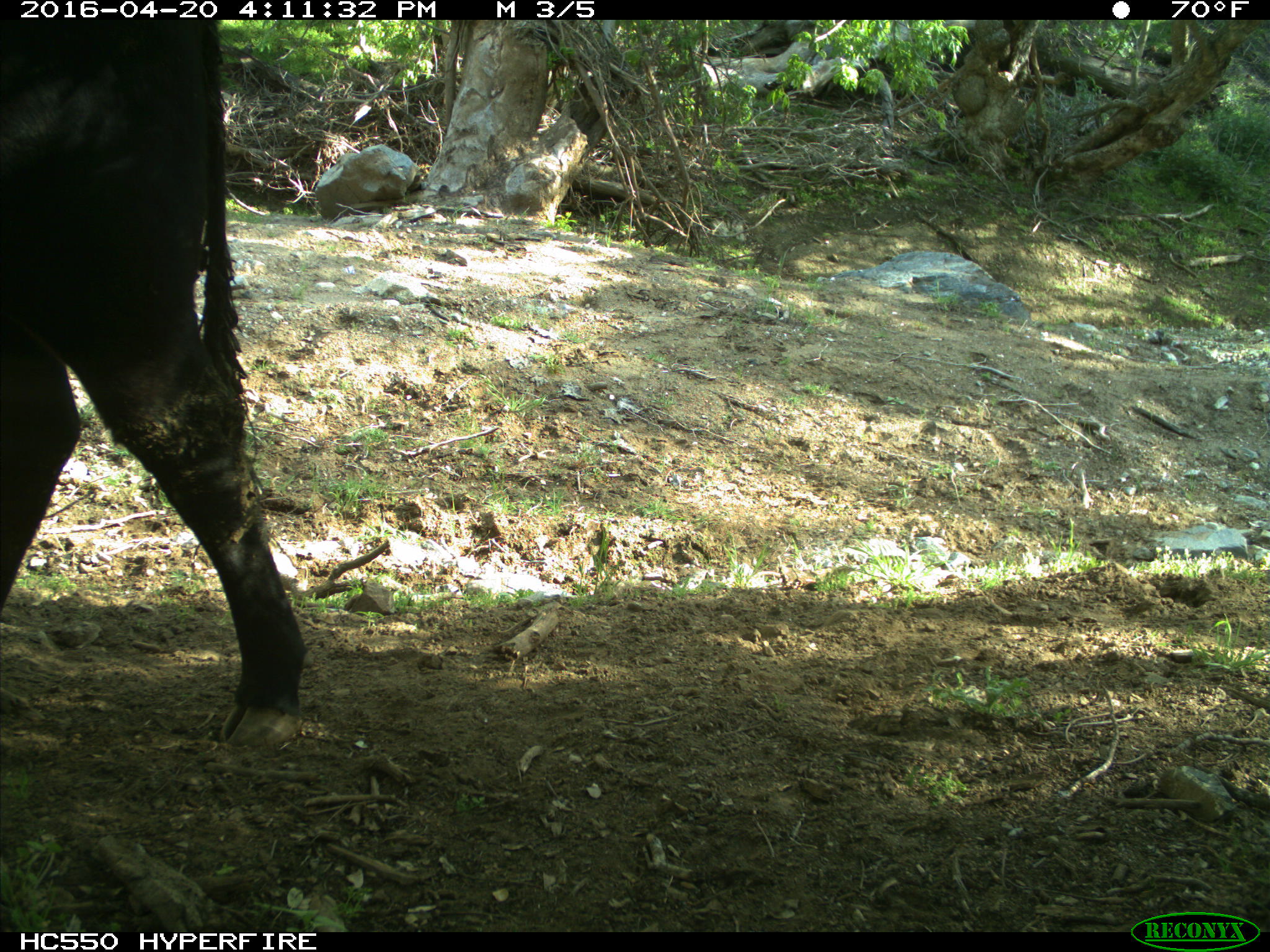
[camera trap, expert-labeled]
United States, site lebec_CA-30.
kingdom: Animalia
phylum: Chordata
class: Mammalia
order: Artiodactyla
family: Bovidae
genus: Bos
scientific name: Bos taurus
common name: domestic cow